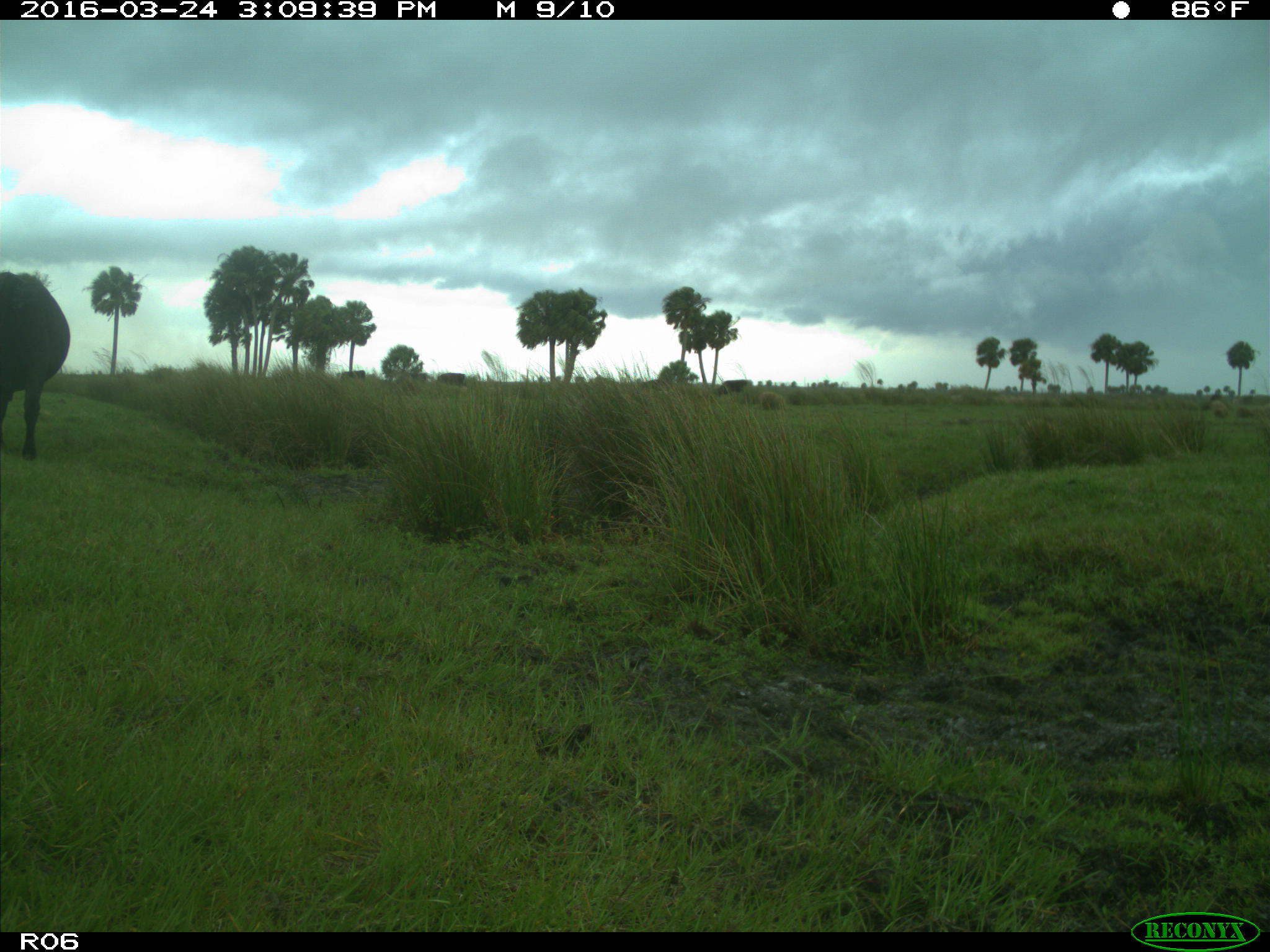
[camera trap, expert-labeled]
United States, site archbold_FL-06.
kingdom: Animalia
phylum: Chordata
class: Mammalia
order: Artiodactyla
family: Bovidae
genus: Bos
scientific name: Bos taurus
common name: domestic cow